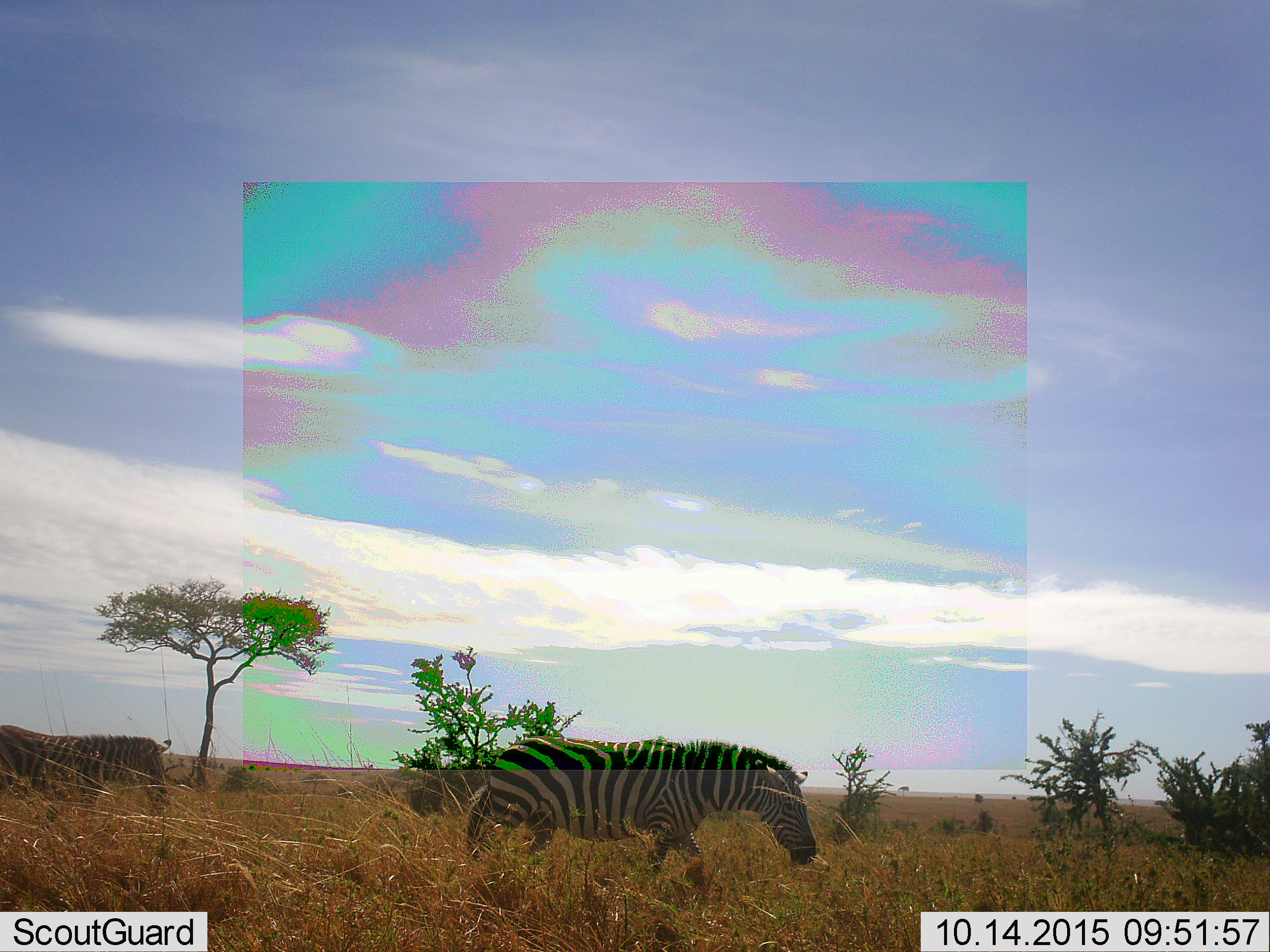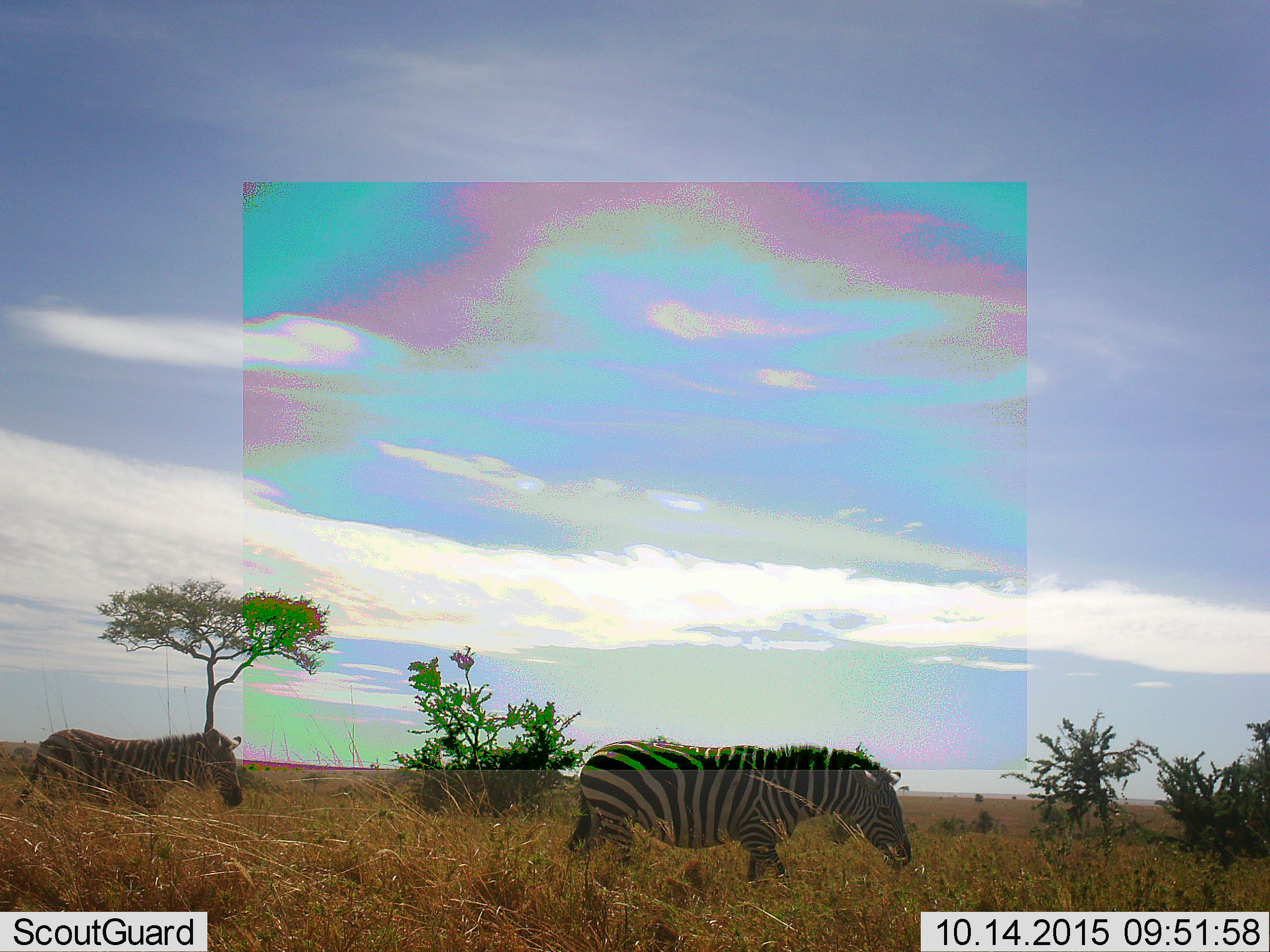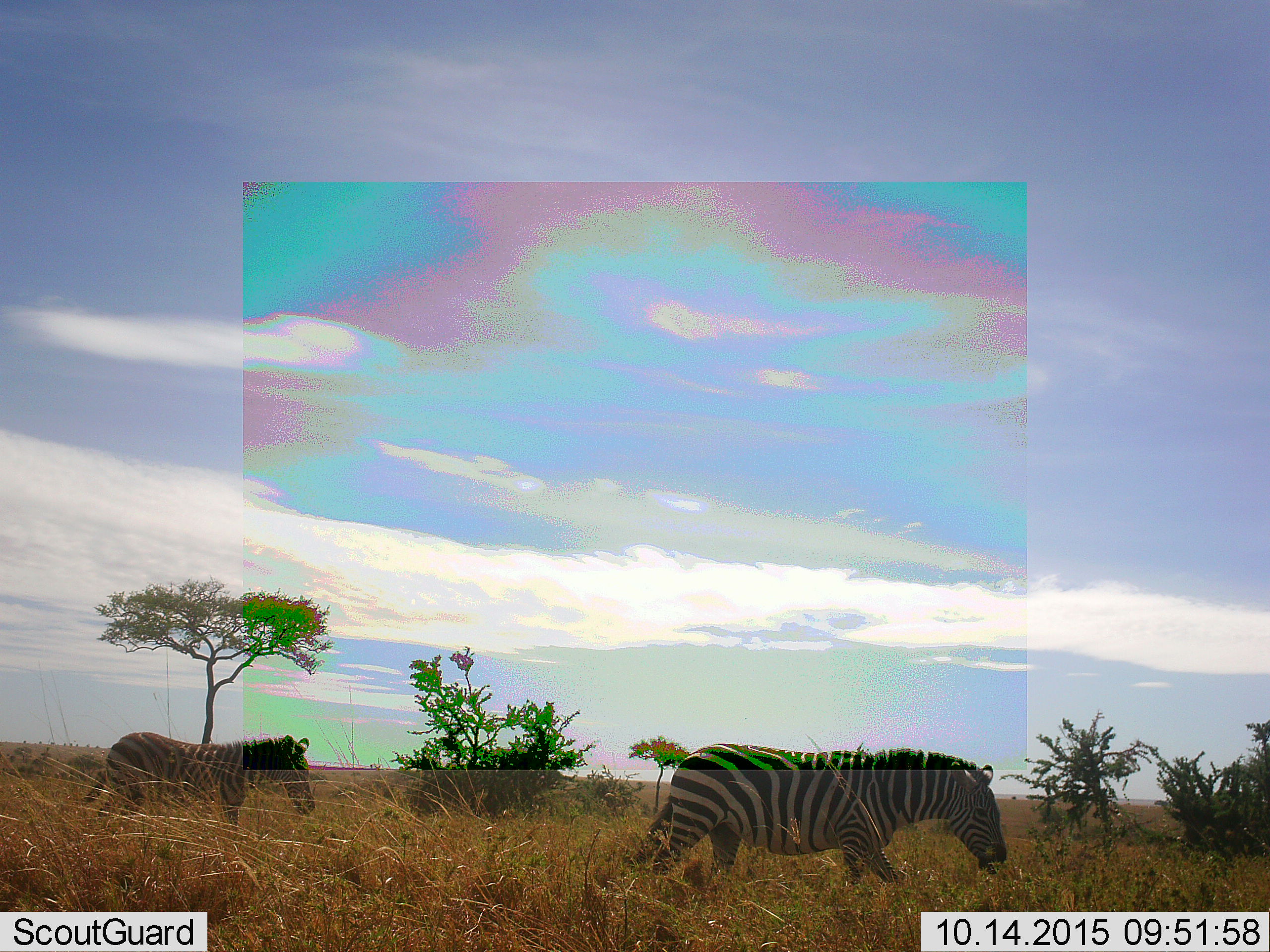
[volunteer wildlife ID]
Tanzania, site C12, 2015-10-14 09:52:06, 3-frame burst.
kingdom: Animalia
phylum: Chordata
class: Mammalia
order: Perissodactyla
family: Equidae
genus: Equus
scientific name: Equus quagga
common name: plains zebra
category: zebra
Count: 2.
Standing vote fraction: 0%.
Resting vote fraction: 0%.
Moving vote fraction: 100%.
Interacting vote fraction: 0%.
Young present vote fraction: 14%.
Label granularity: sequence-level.